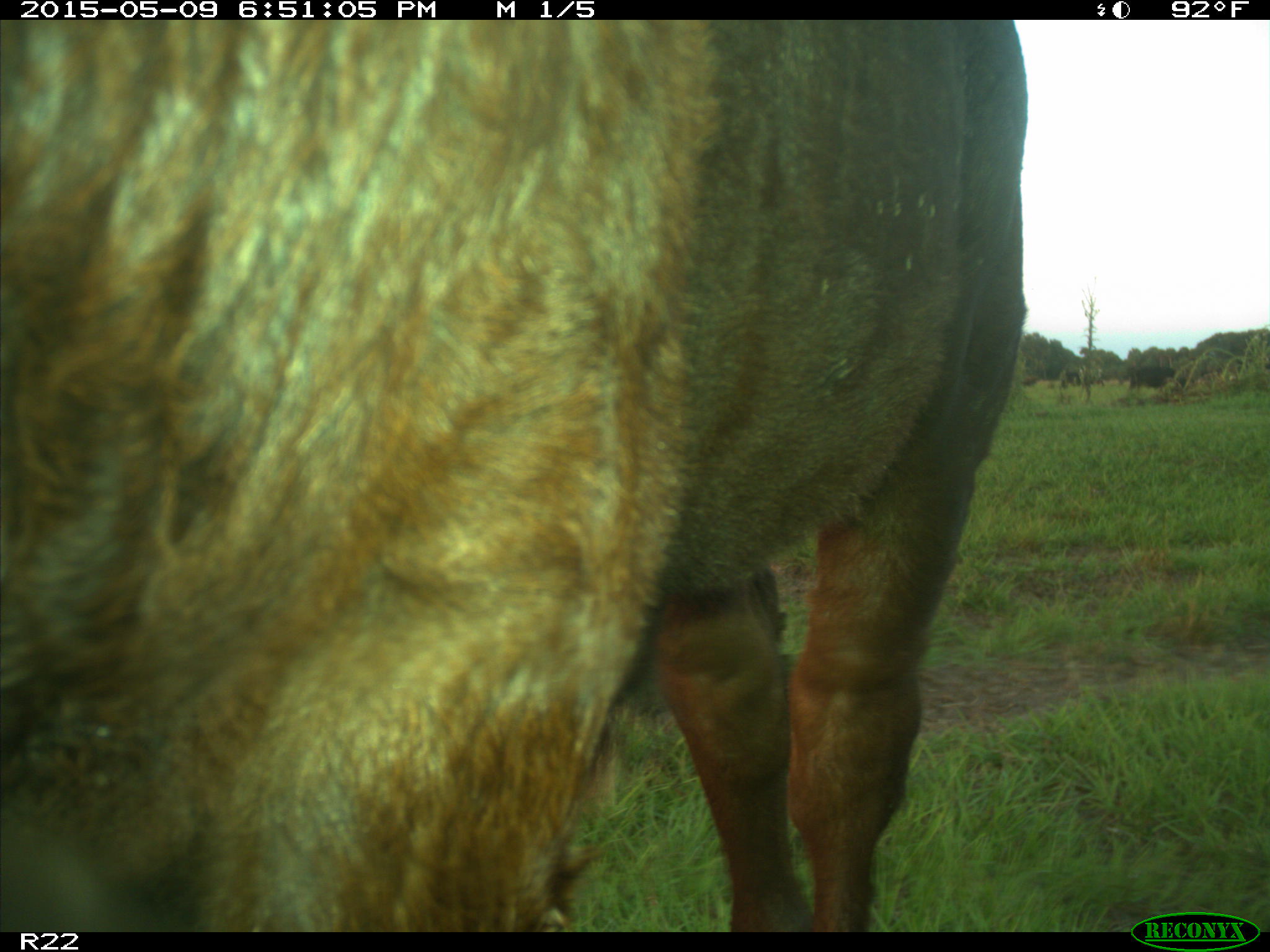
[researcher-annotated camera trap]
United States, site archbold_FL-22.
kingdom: Animalia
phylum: Chordata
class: Mammalia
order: Artiodactyla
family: Bovidae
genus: Bos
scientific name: Bos taurus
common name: domestic cow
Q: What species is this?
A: Bos taurus (domestic cow).